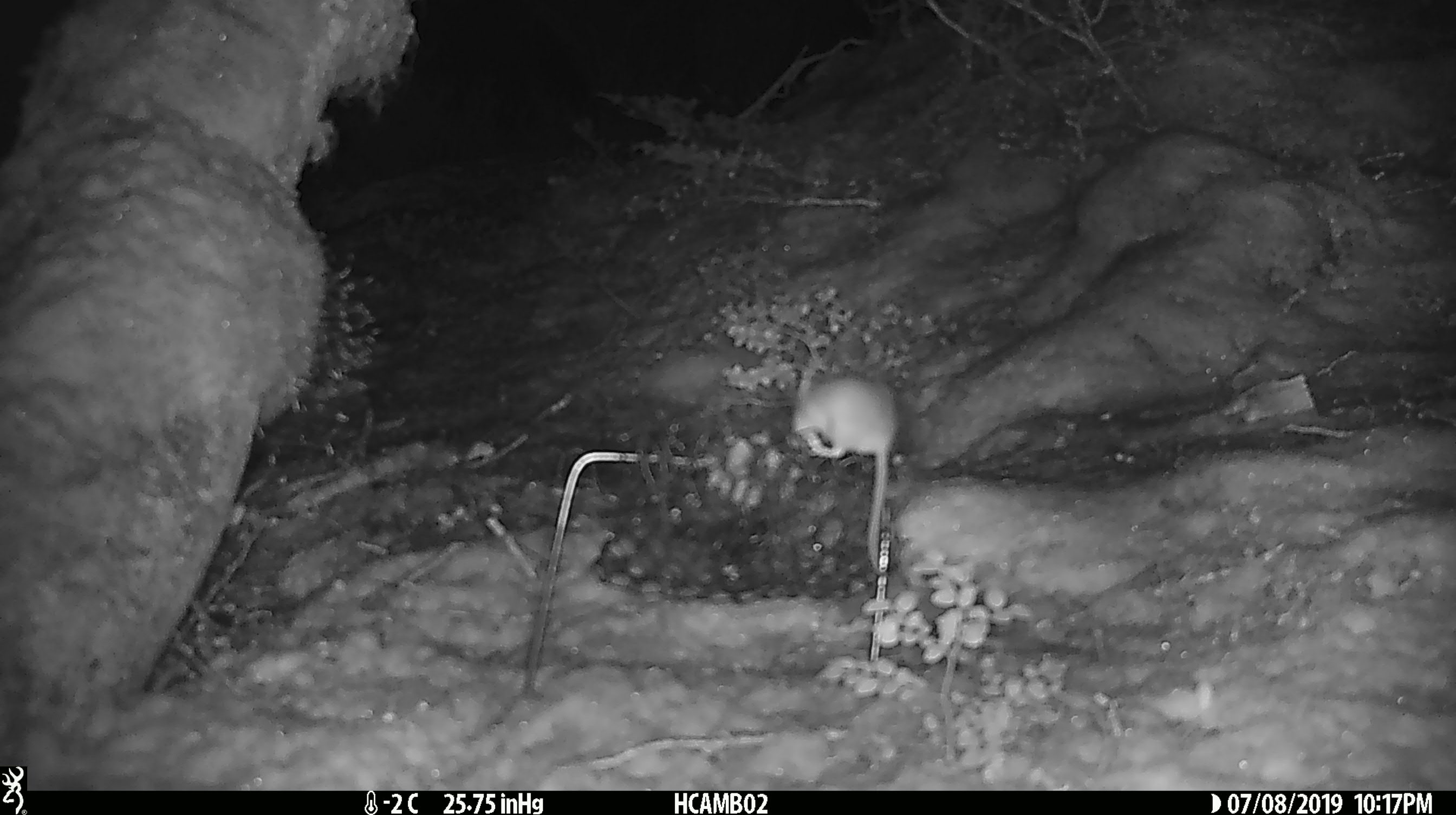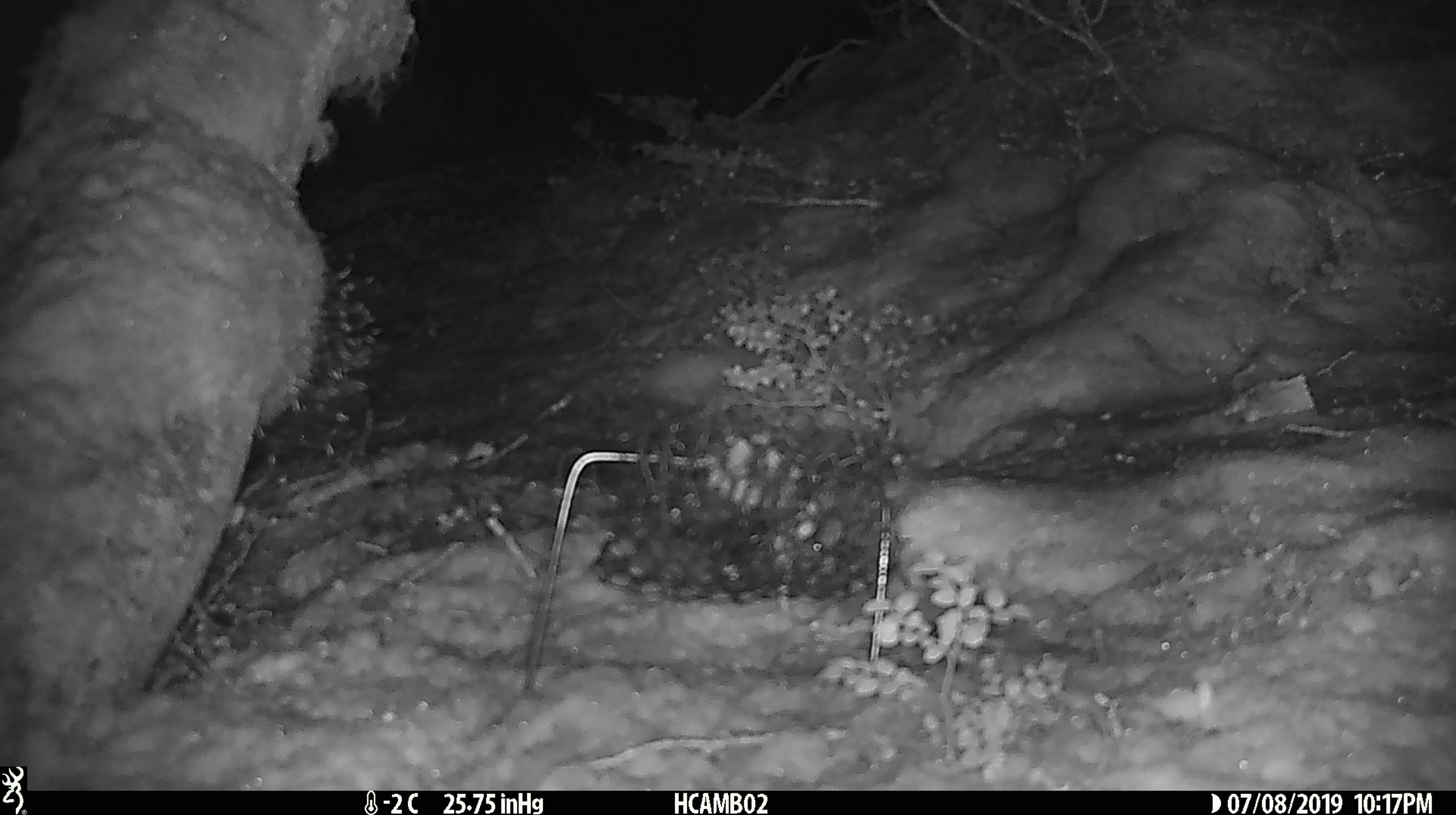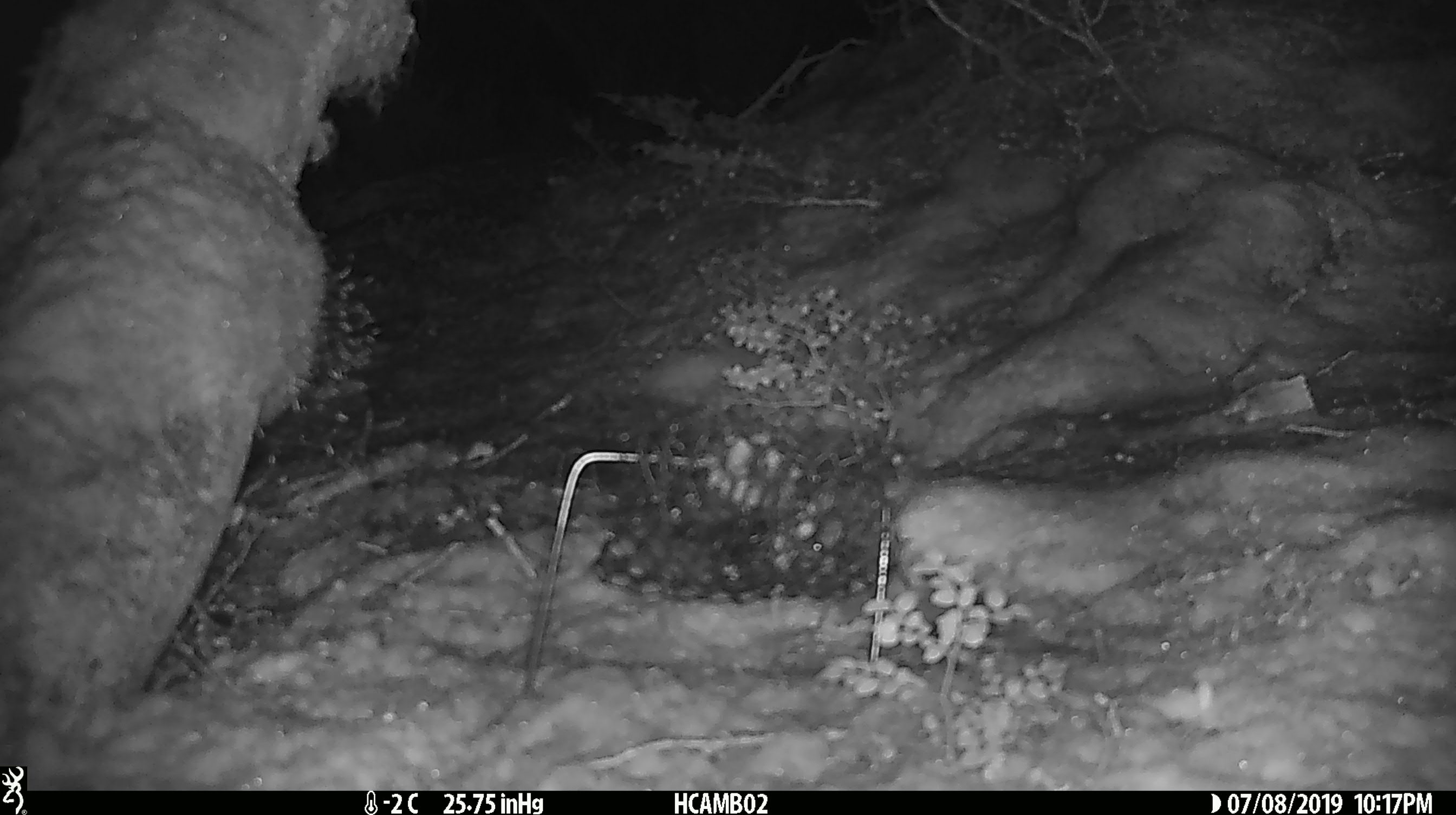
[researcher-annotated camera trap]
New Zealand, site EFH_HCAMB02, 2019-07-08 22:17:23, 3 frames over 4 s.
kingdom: Animalia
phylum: Chordata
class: Mammalia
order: Rodentia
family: Muridae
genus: Mus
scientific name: Mus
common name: mouse